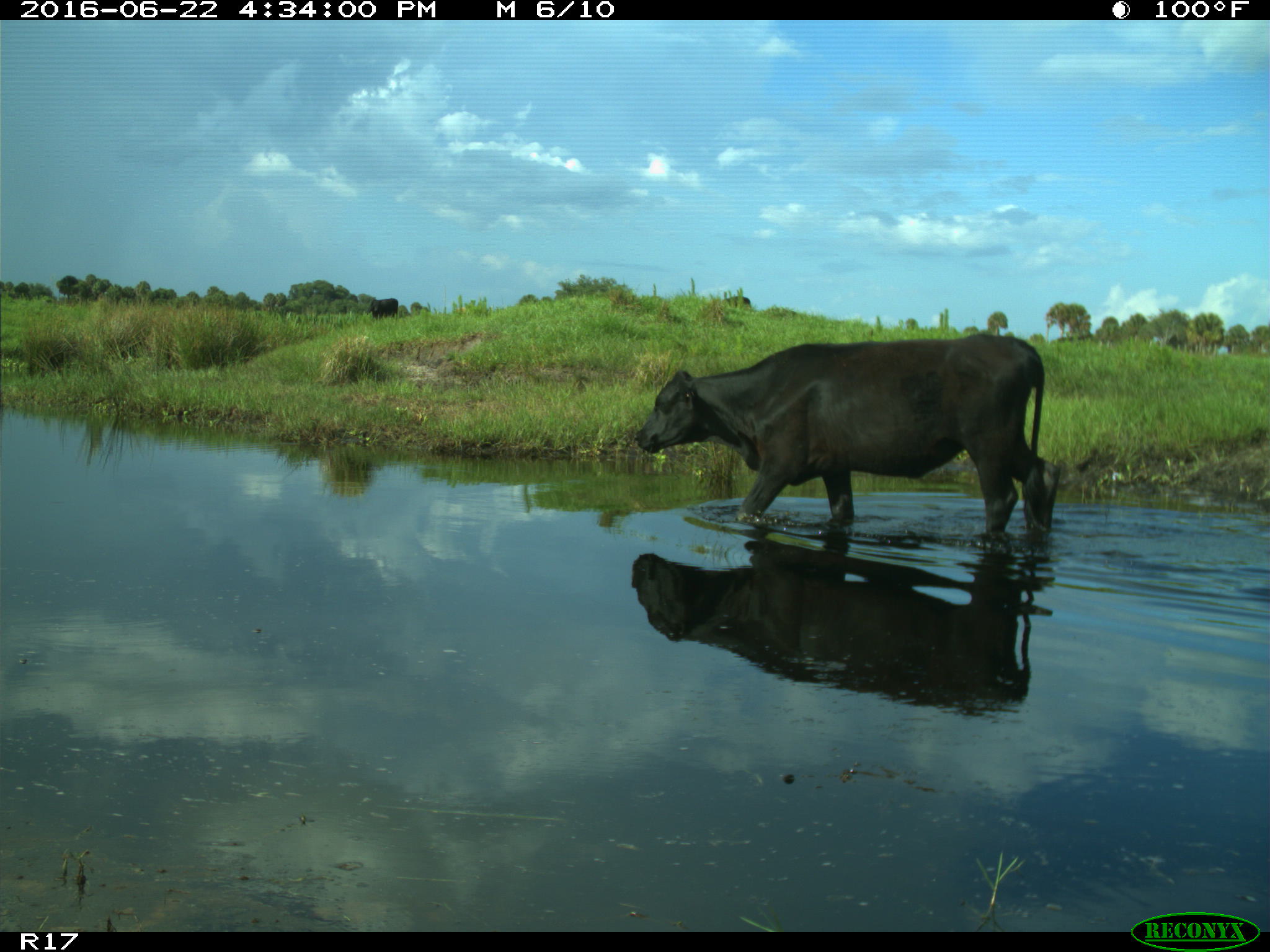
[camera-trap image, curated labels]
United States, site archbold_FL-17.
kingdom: Animalia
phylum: Chordata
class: Mammalia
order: Artiodactyla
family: Bovidae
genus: Bos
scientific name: Bos taurus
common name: domestic cow